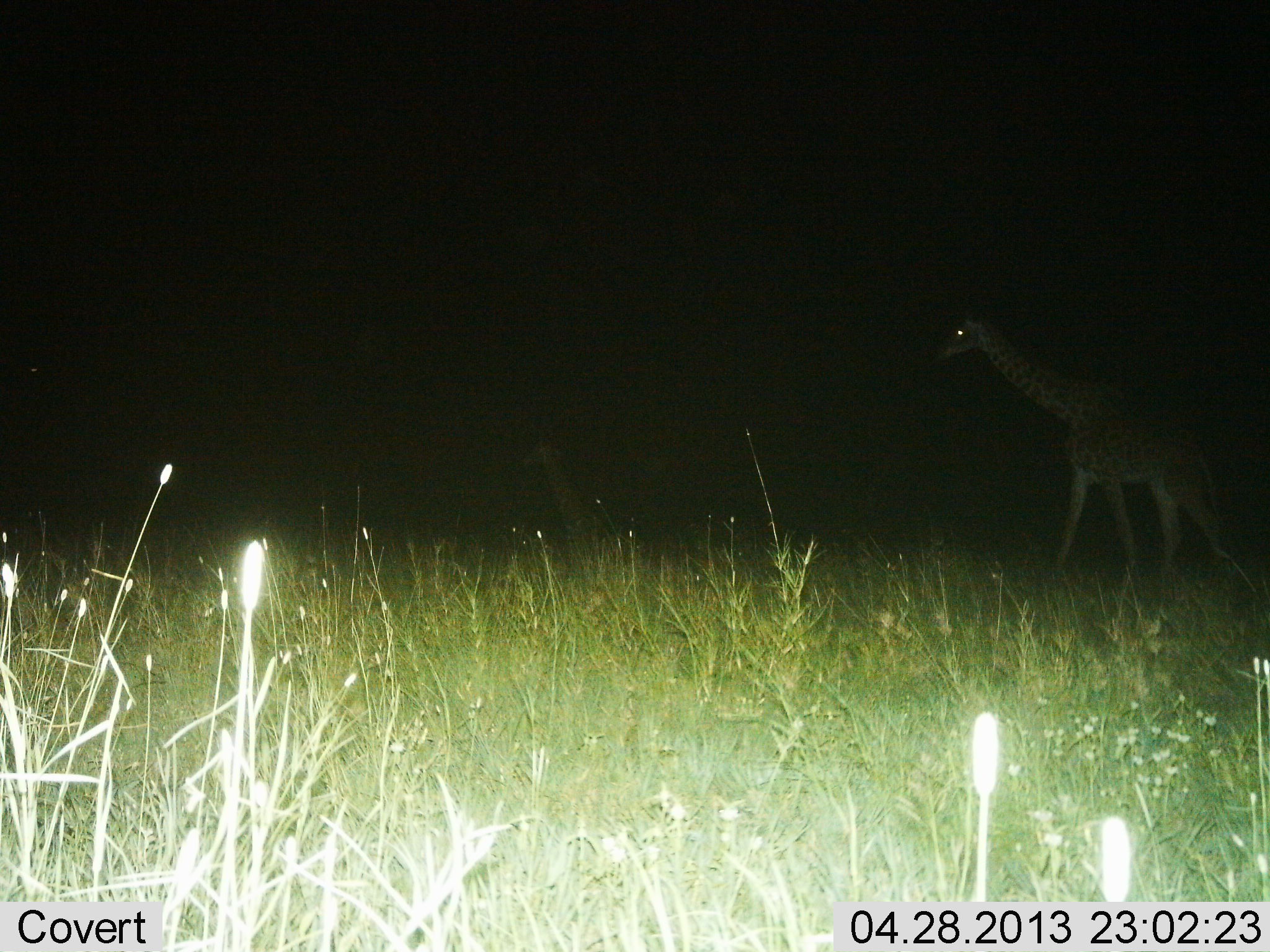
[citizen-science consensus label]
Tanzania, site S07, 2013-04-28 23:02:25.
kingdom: Animalia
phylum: Chordata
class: Mammalia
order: Artiodactyla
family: Giraffidae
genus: Giraffa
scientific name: Giraffa camelopardalis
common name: giraffe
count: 2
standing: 24%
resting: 0%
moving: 80%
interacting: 0%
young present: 12%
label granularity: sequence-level